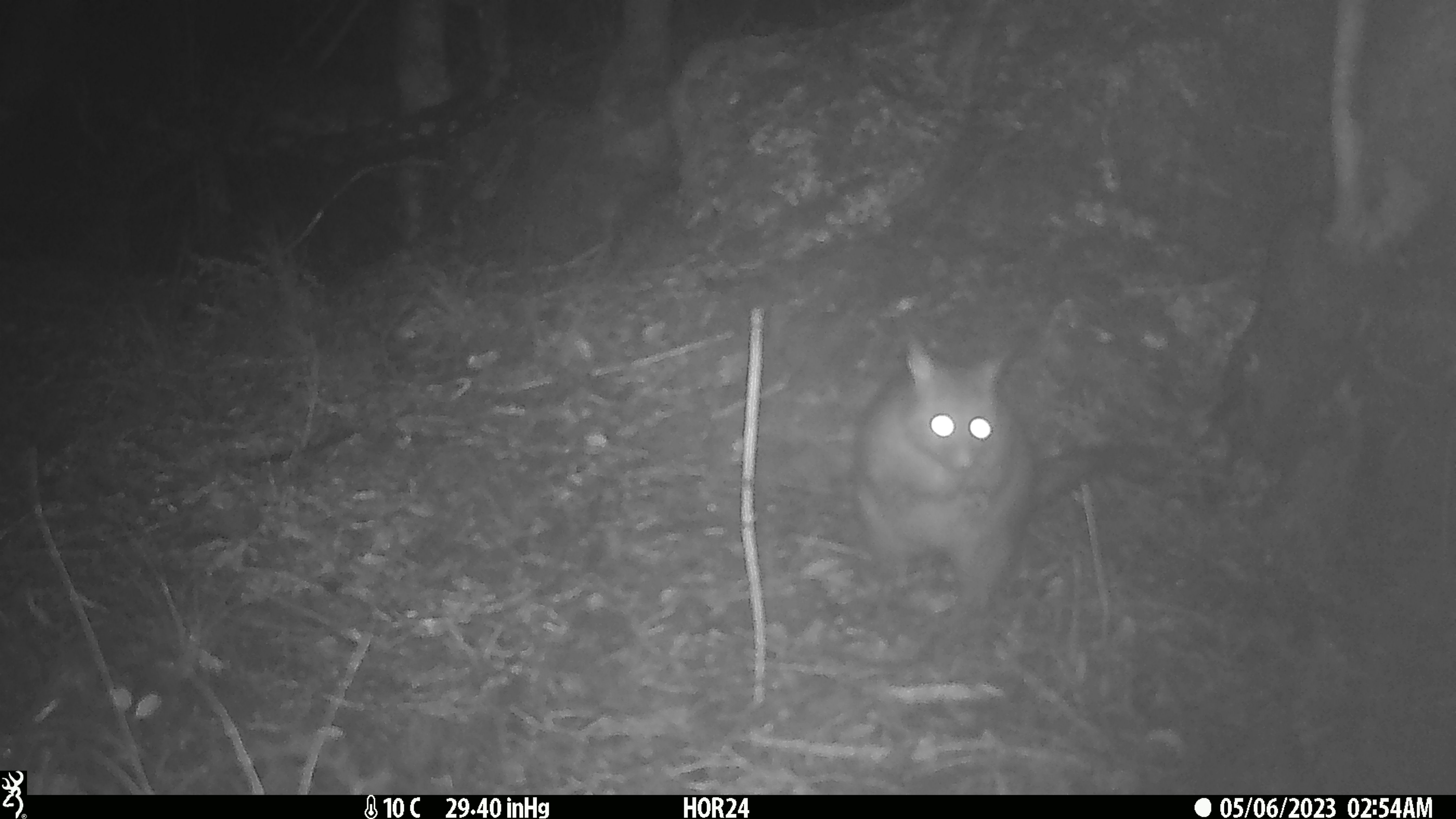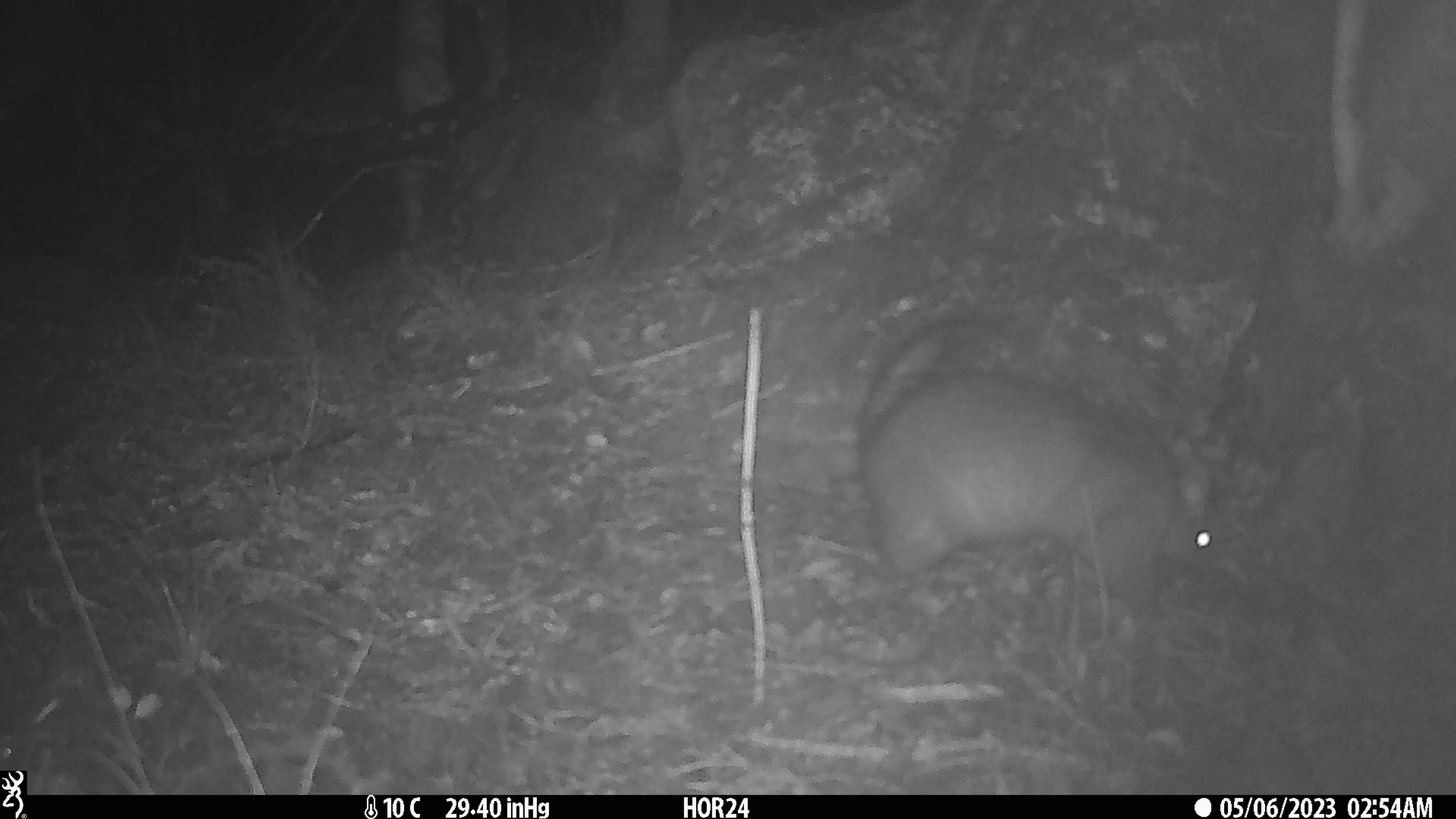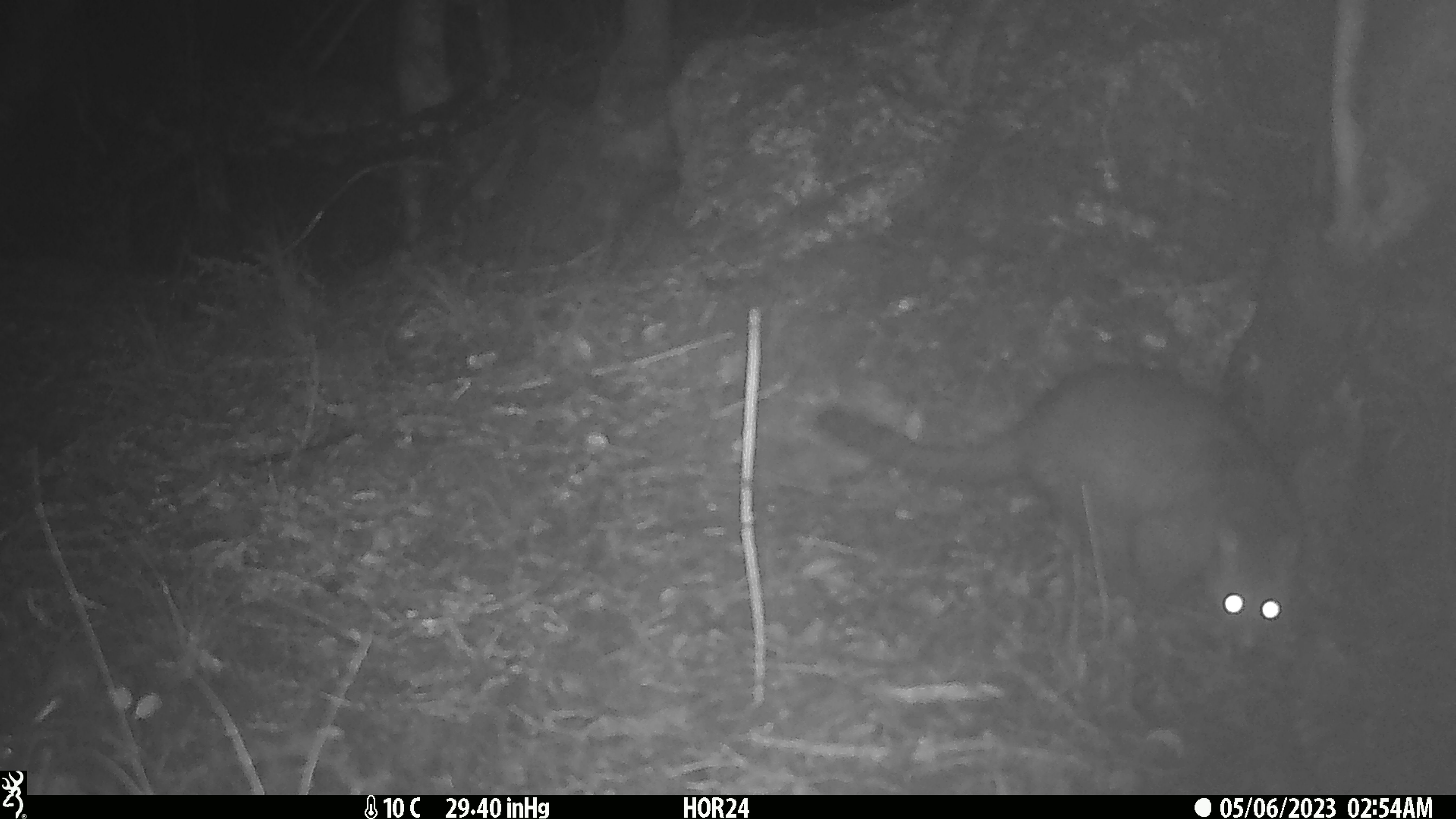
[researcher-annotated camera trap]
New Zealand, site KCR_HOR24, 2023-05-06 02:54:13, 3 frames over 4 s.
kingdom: Animalia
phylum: Chordata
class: Mammalia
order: Diprotodontia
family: Phalangeridae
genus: Trichosurus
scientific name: Trichosurus vulpecula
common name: common brushtail possum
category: possum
Possum (common brushtail possum) (Trichosurus vulpecula).